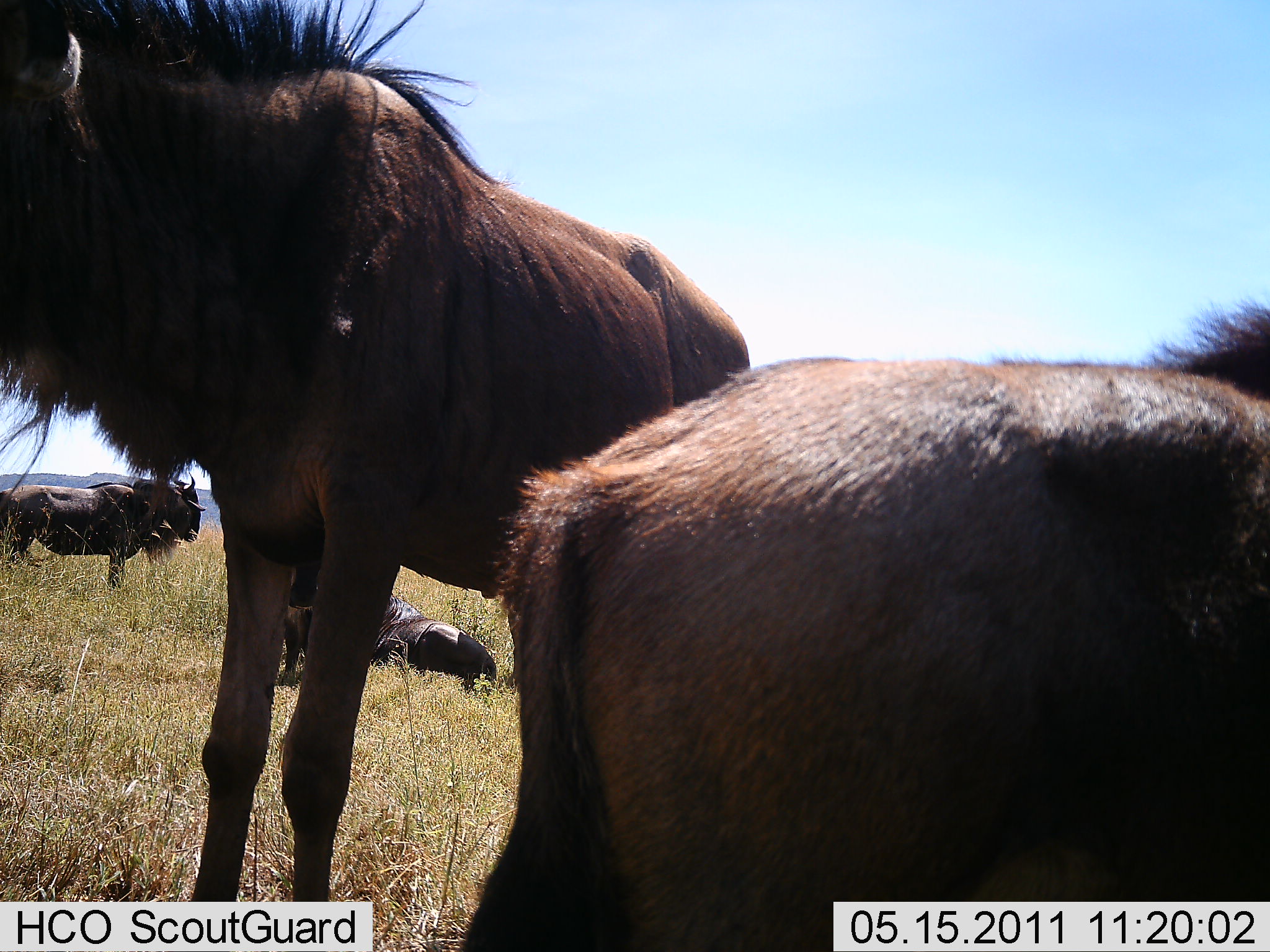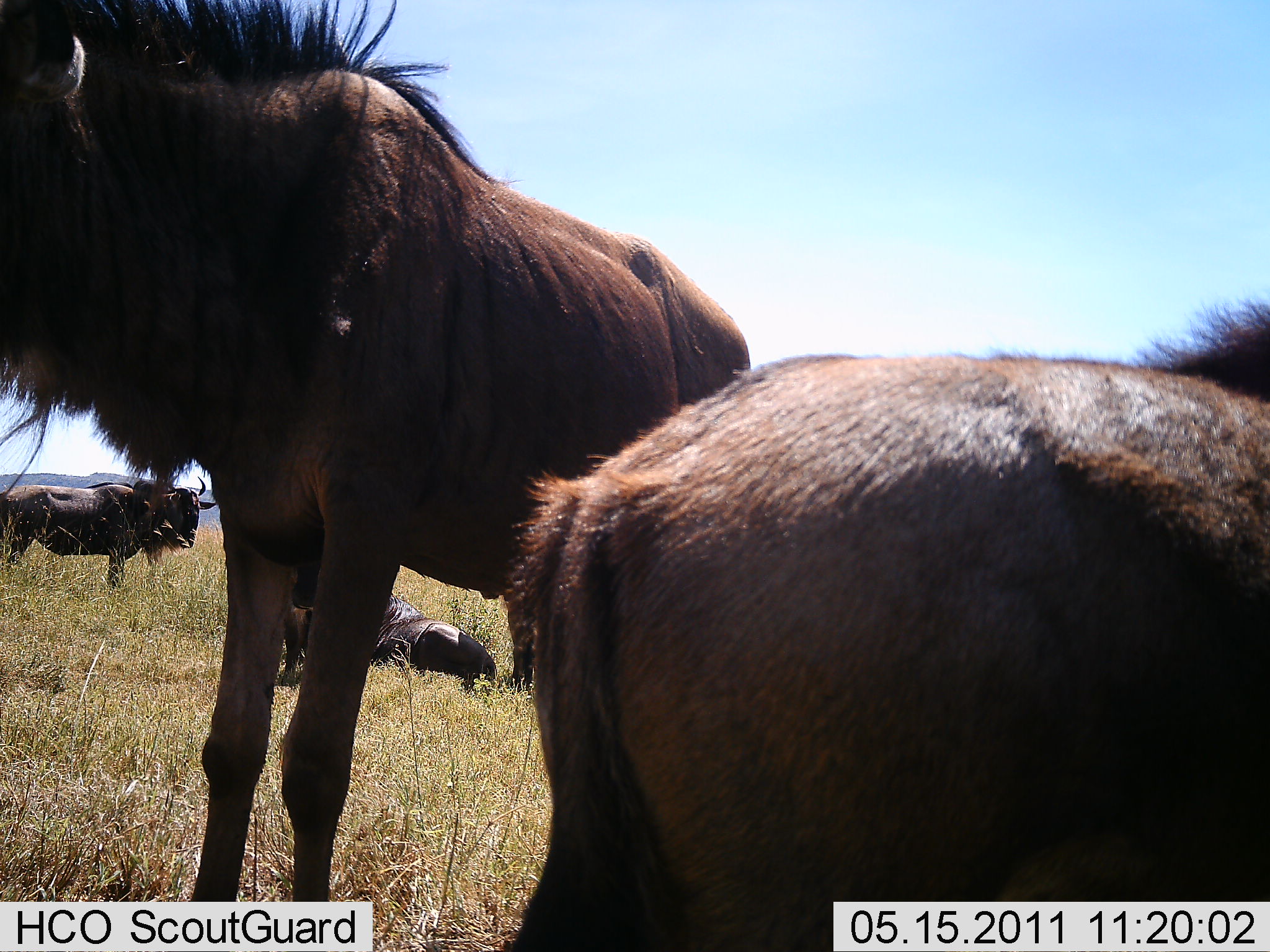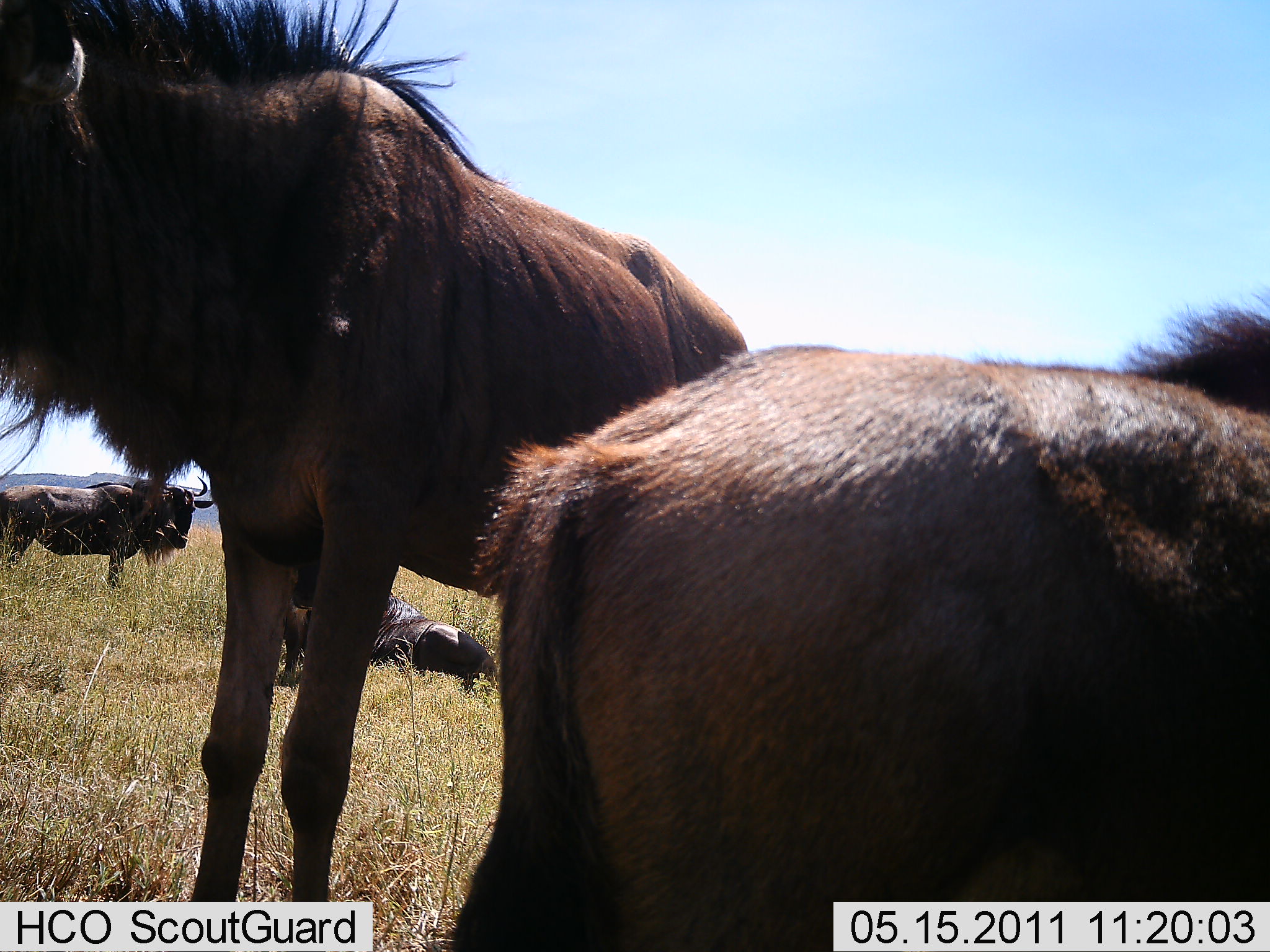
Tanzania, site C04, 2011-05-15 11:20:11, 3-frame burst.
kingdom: Animalia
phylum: Chordata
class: Mammalia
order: Artiodactyla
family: Bovidae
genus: Connochaetes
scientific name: Connochaetes taurinus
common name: blue wildebeest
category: wildebeest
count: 4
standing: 100%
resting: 73%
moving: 9%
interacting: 9%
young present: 9%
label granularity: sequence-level